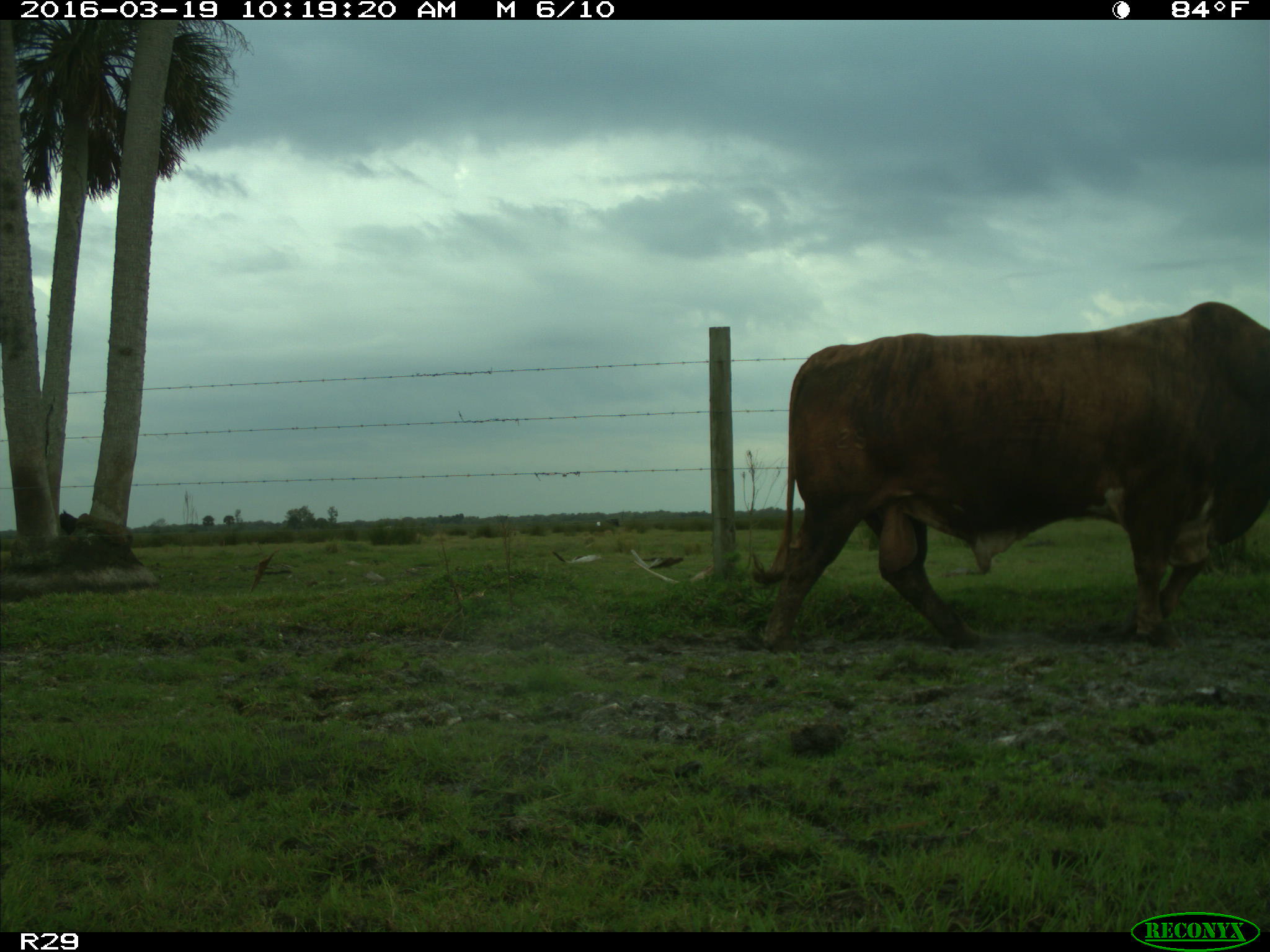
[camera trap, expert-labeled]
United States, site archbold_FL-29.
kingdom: Animalia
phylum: Chordata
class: Mammalia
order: Artiodactyla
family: Bovidae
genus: Bos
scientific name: Bos taurus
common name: domestic cow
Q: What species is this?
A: Bos taurus (domestic cow).